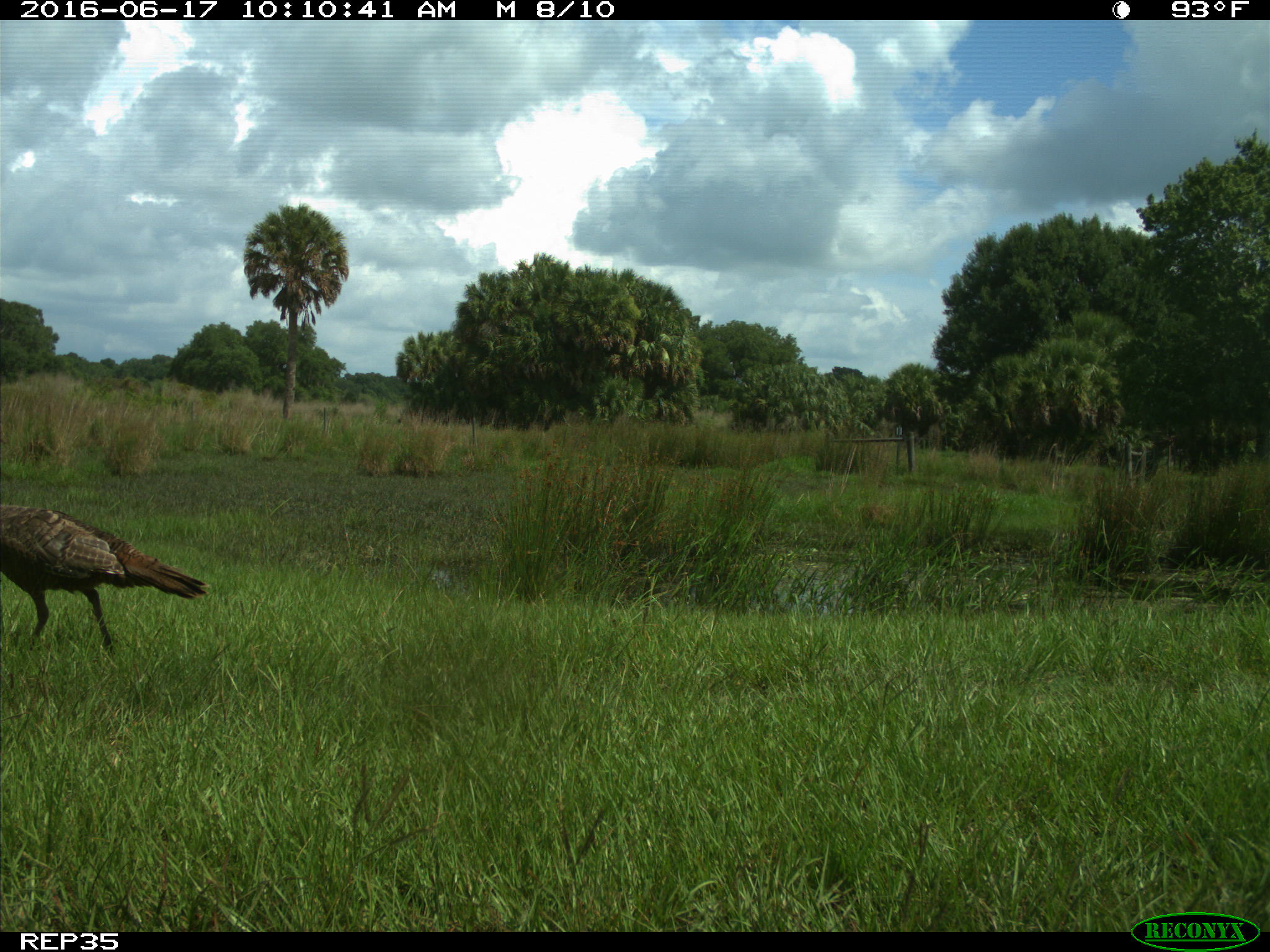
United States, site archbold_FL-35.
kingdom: Animalia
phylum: Chordata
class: Aves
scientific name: Aves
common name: birds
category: unidentified bird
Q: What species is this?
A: Unidentified bird (birds) (Aves).